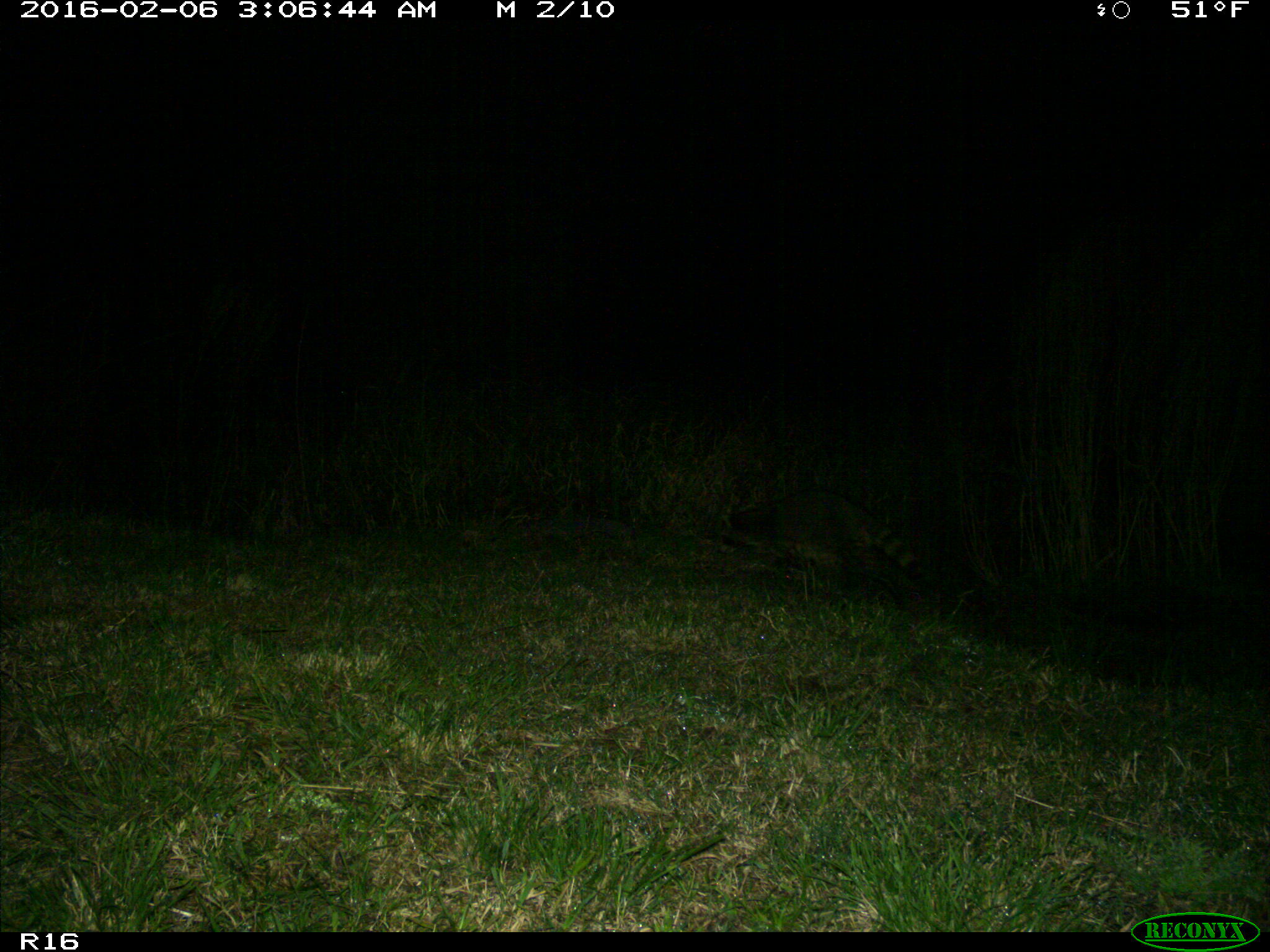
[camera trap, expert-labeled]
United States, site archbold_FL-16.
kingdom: Animalia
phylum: Chordata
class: Mammalia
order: Carnivora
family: Procyonidae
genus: Procyon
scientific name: Procyon lotor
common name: common raccoon